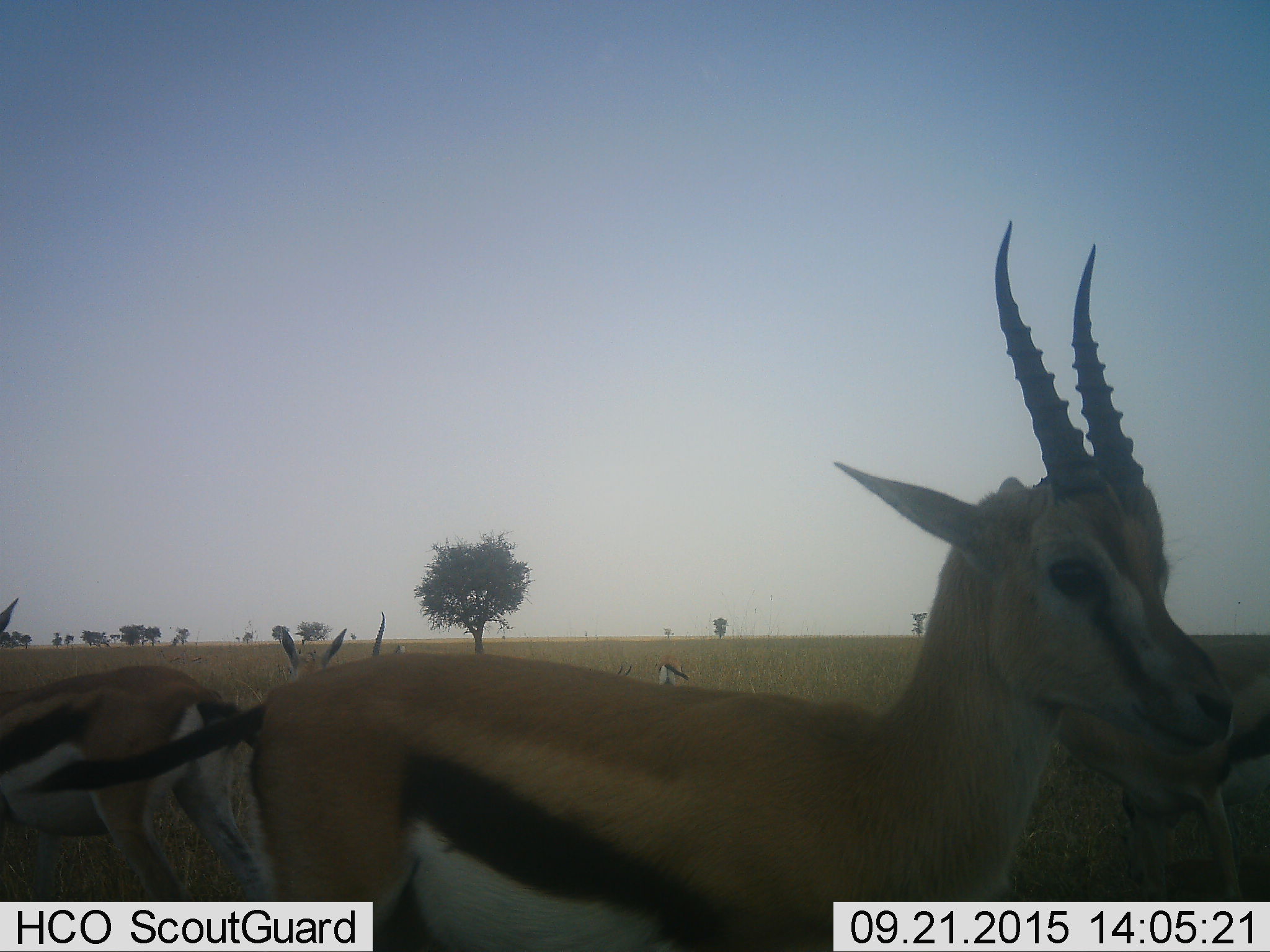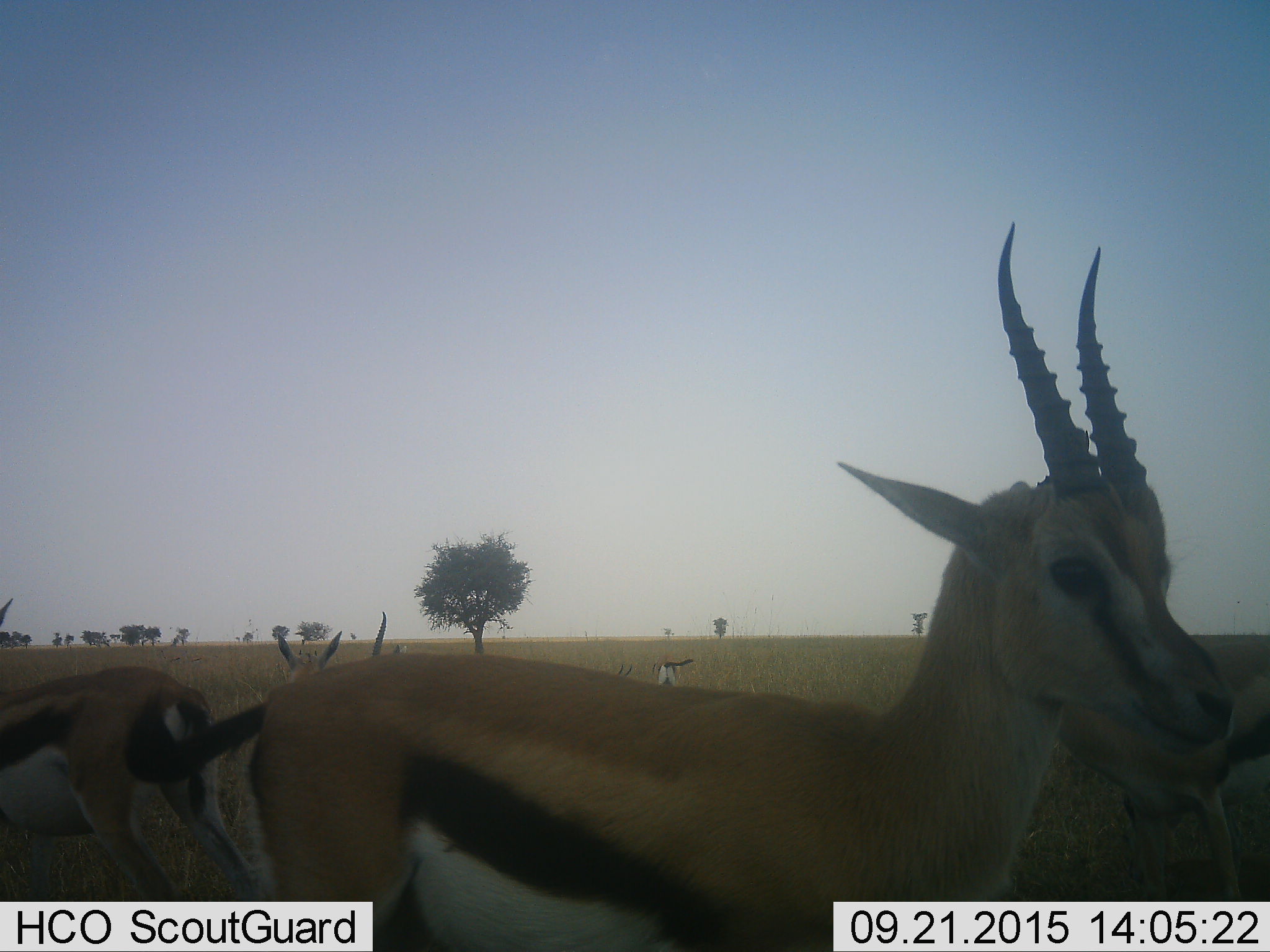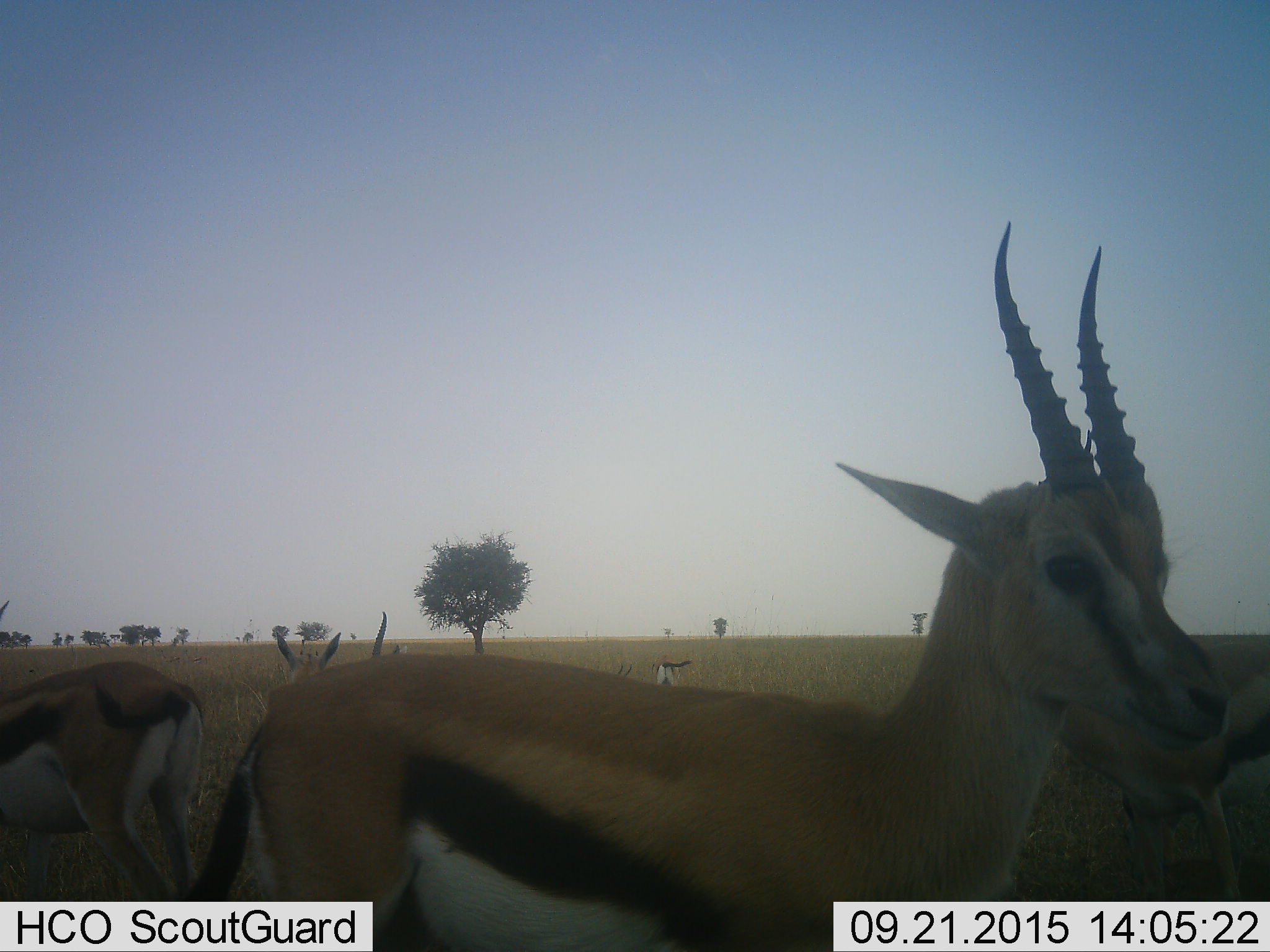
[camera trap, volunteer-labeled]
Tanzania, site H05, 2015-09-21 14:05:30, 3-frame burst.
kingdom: Animalia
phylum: Chordata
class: Mammalia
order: Artiodactyla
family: Bovidae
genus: Eudorcas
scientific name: Eudorcas thomsonii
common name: thomson's gazelle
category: gazellethomsons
Gazellethomsons (thomson's gazelle) (Eudorcas thomsonii), count 7. Behavior (volunteer vote fractions): standing 100%, resting 22%, moving 11%, interacting 0%. Young present (vote fraction): 11%. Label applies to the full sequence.